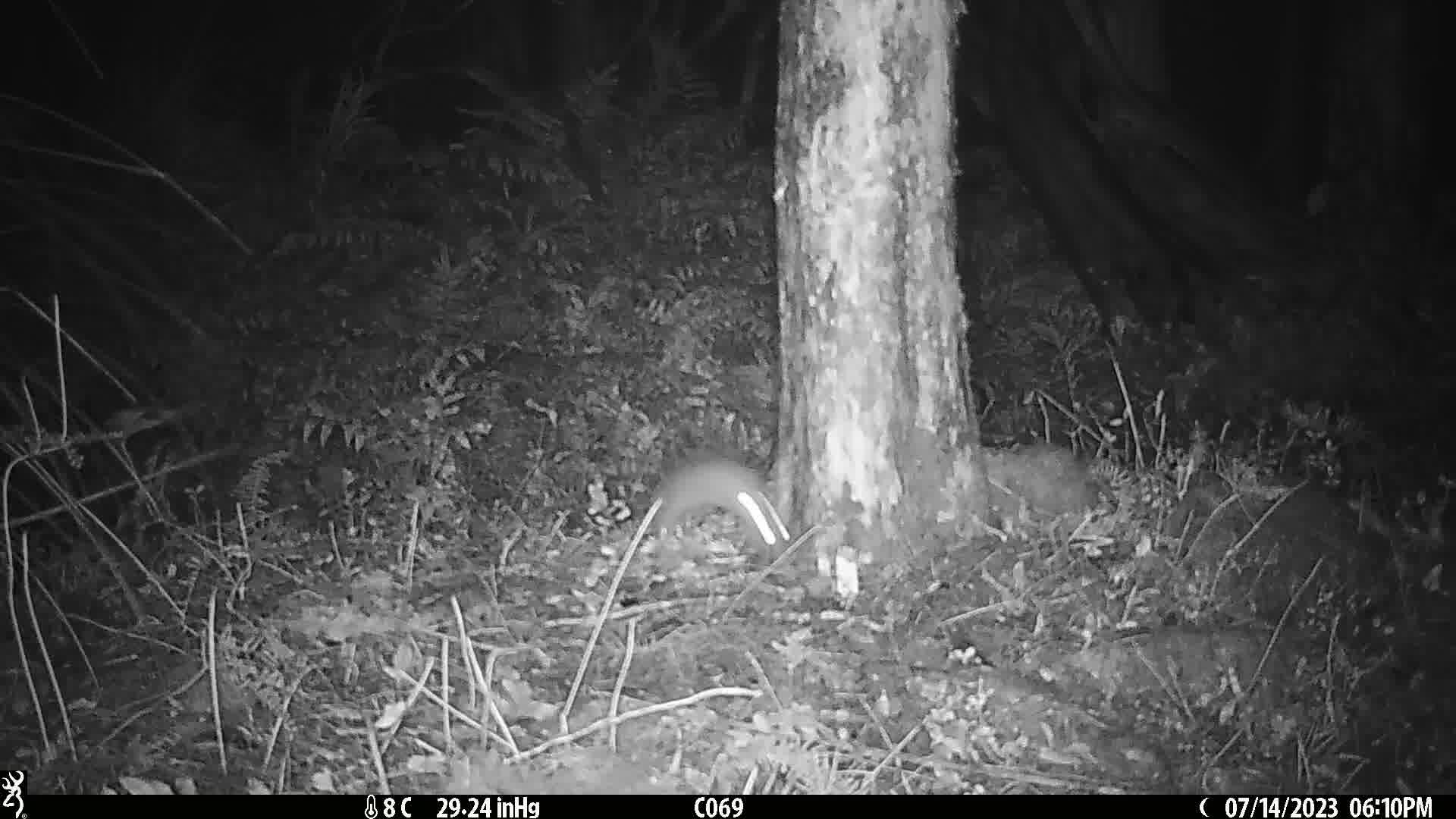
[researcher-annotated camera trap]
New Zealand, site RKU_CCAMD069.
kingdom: Animalia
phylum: Chordata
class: Mammalia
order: Rodentia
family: Muridae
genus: Rattus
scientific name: Rattus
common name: rat